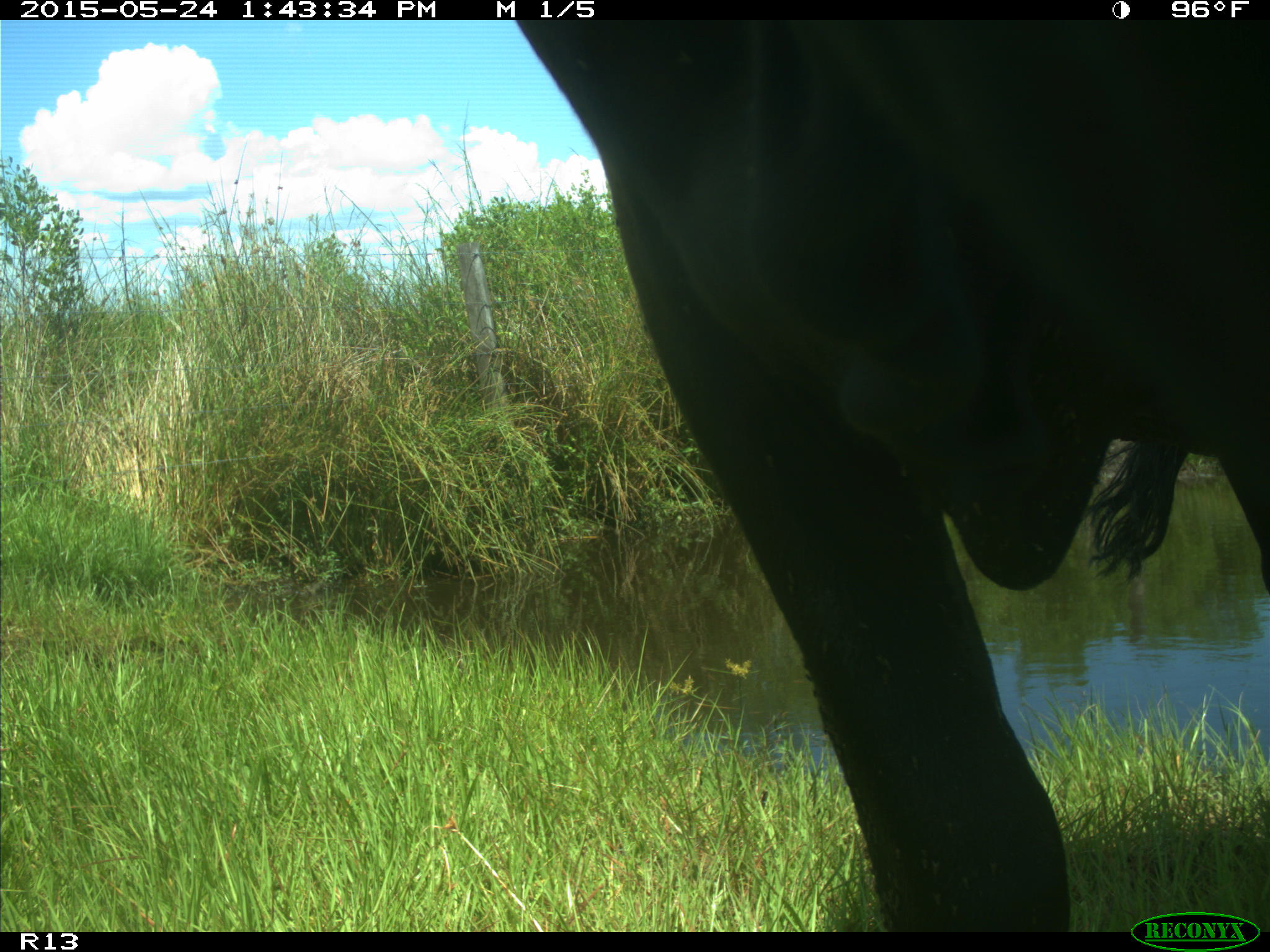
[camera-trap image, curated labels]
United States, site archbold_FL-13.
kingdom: Animalia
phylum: Chordata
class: Mammalia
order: Artiodactyla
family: Bovidae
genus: Bos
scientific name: Bos taurus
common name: domestic cow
Bos taurus (domestic cow).